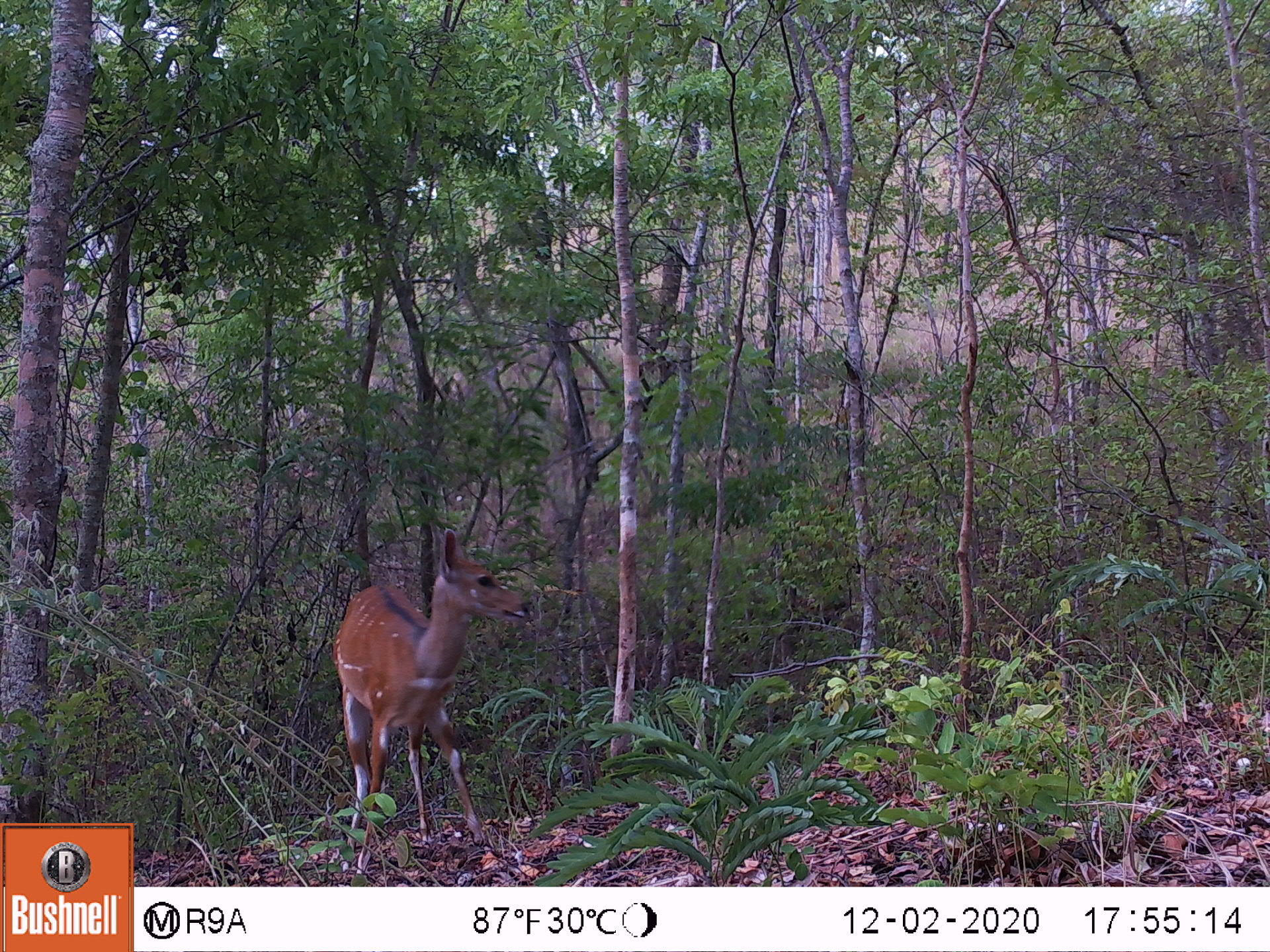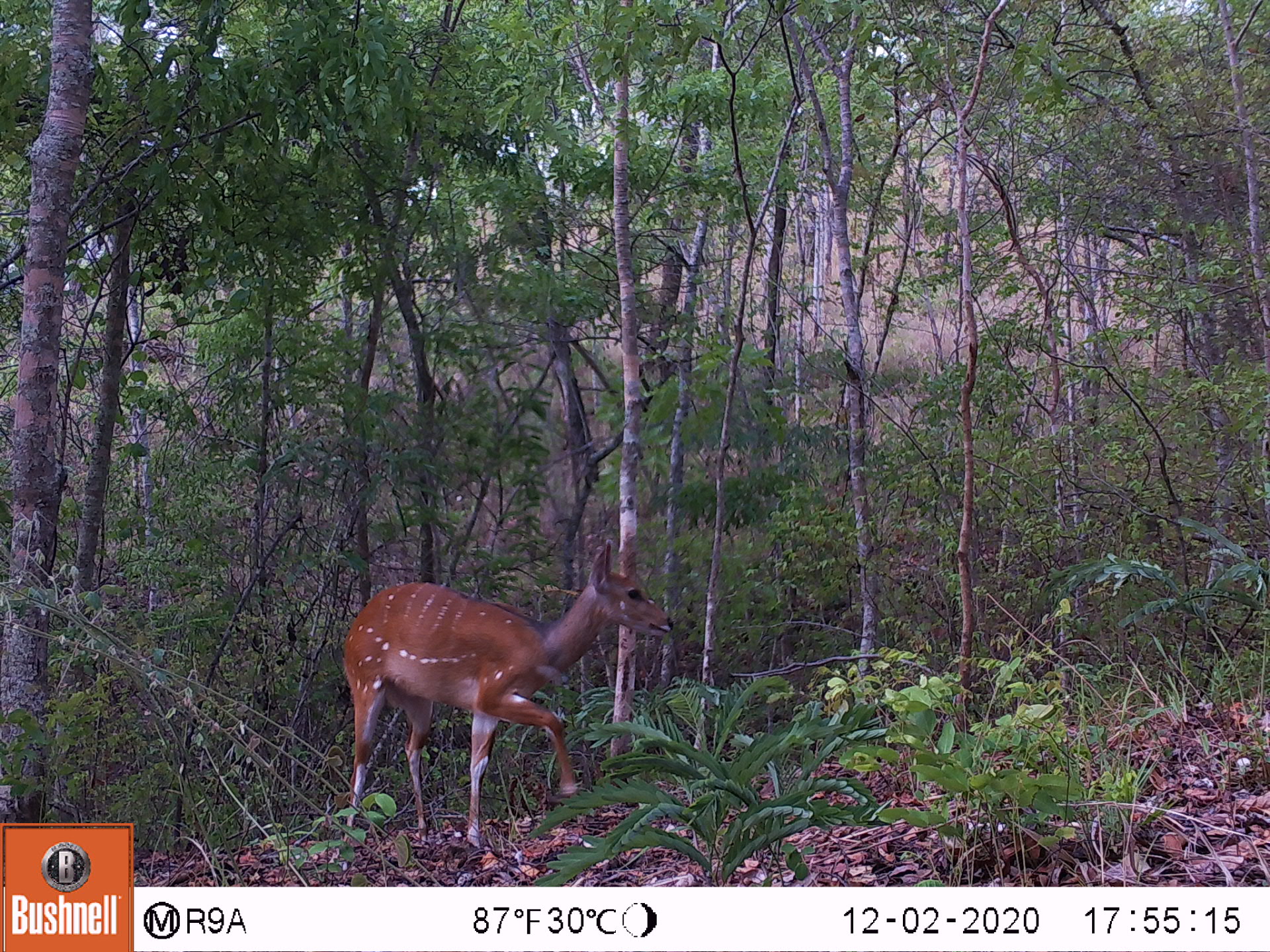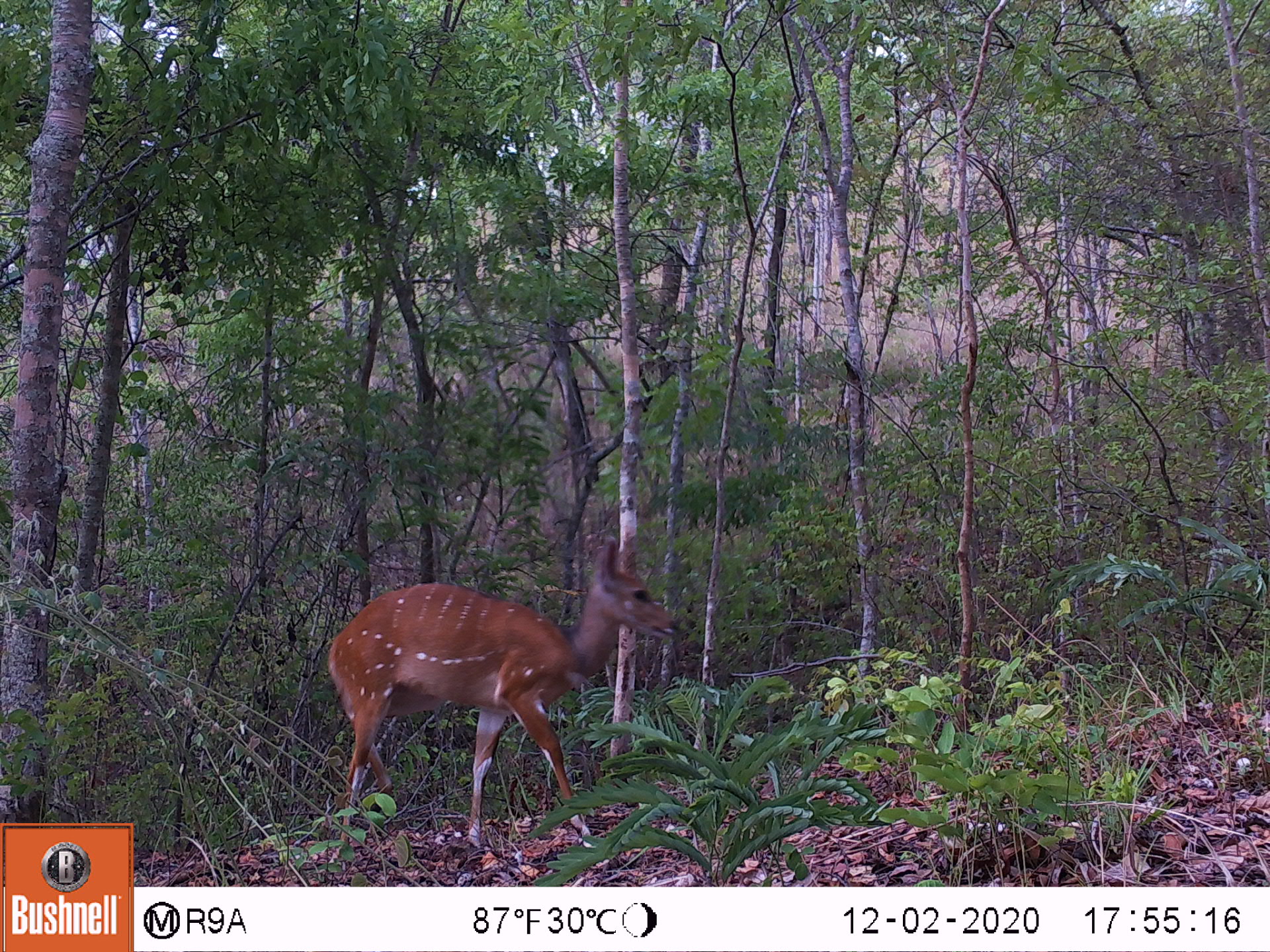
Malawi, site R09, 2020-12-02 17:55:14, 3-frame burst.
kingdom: Animalia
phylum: Chordata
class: Mammalia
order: Artiodactyla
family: Bovidae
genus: Tragelaphus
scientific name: Tragelaphus sylvaticus sylvaticus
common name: cape bushbuck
Cape bushbuck (Tragelaphus sylvaticus sylvaticus), count 1.